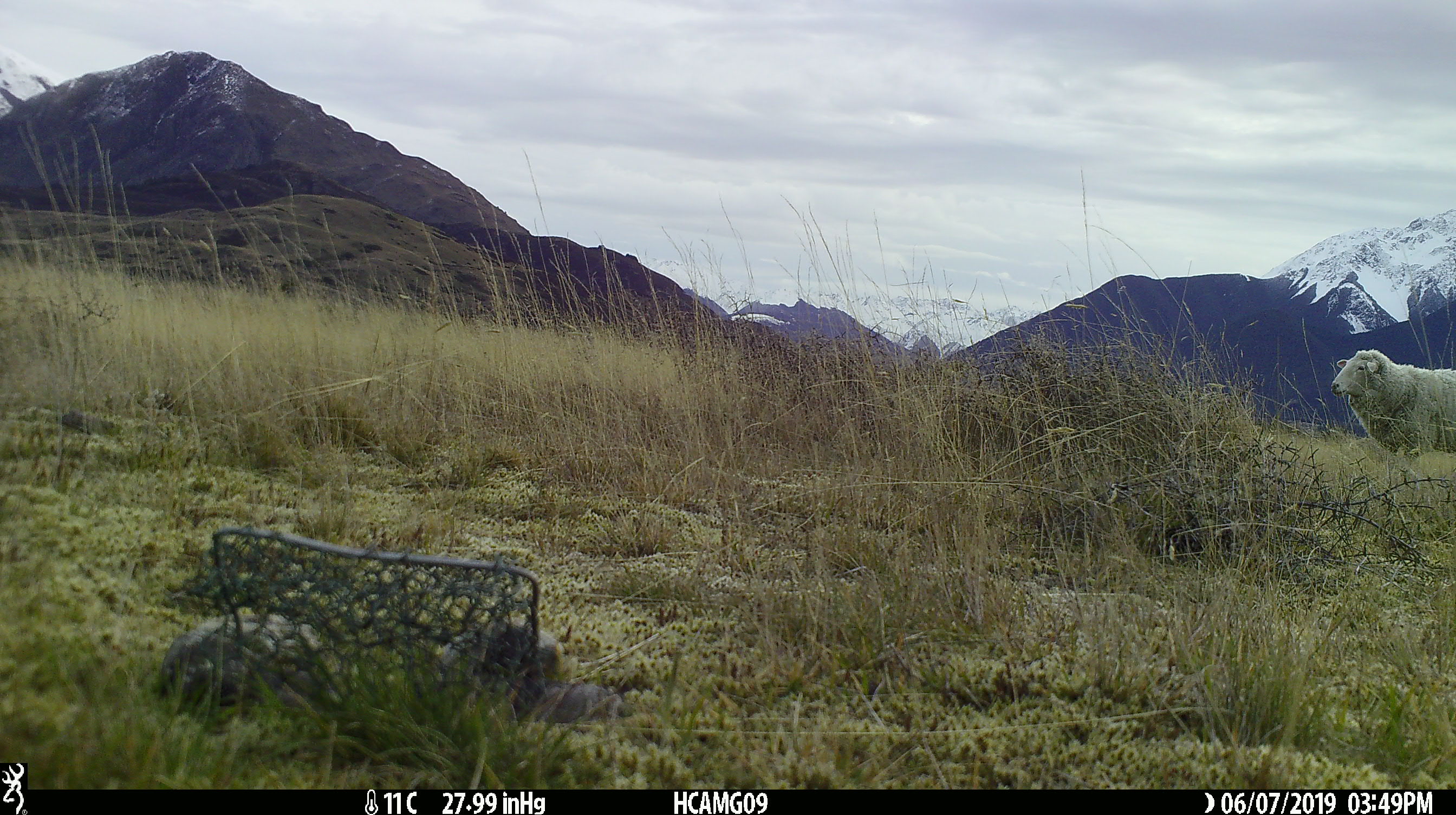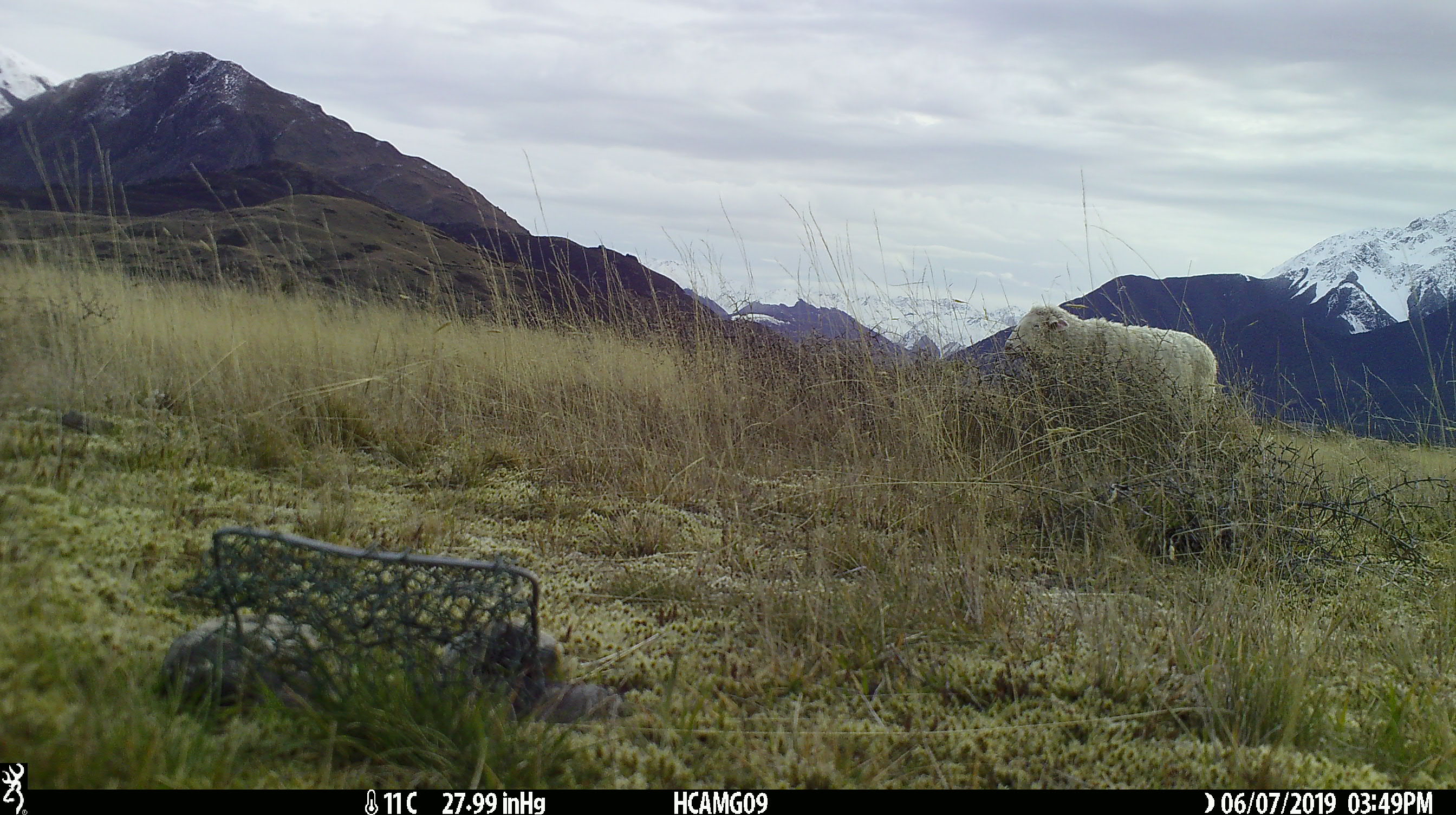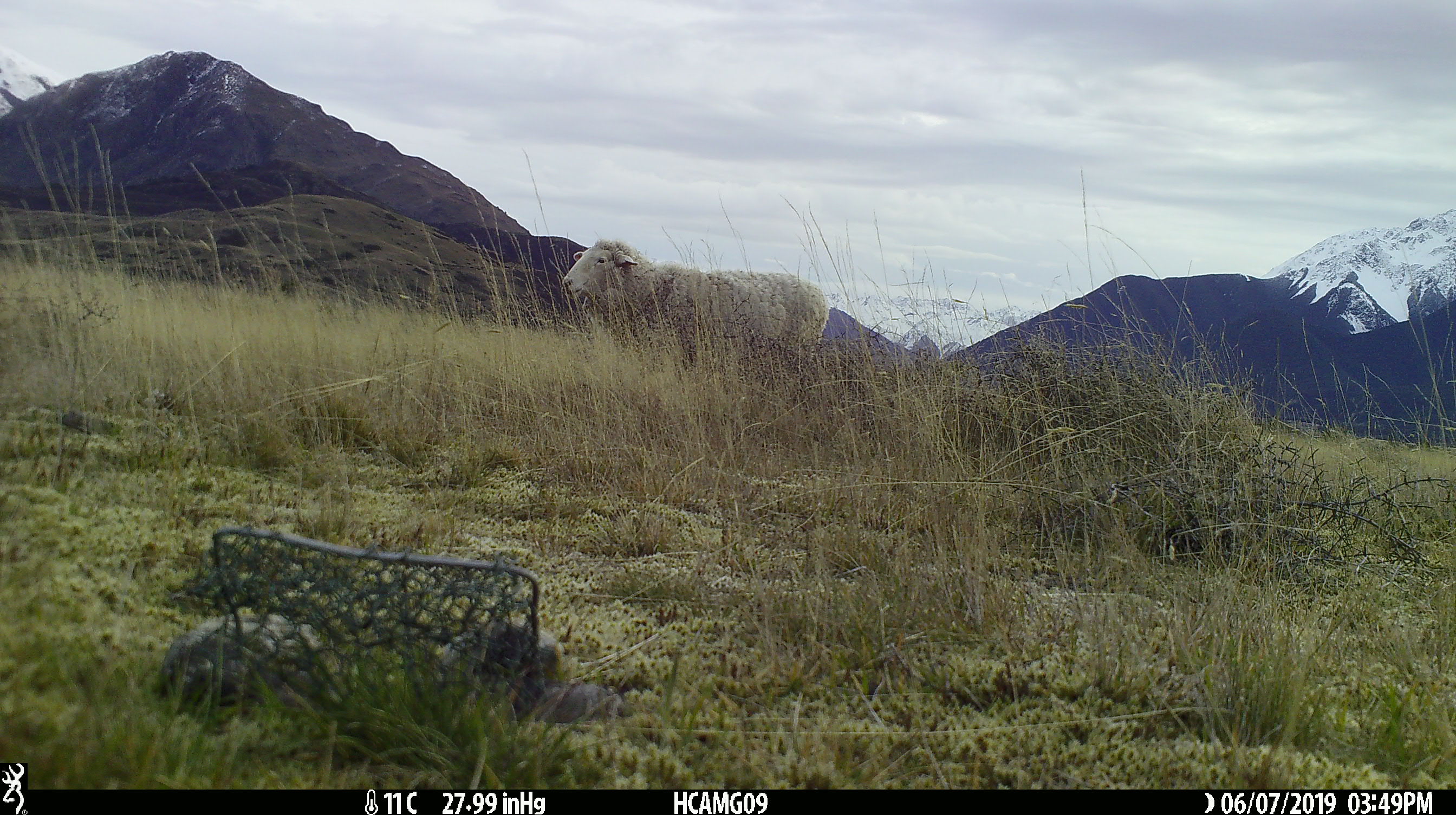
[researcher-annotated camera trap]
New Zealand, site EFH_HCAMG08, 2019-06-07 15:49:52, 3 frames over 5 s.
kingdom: Animalia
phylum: Chordata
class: Mammalia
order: Artiodactyla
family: Bovidae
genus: Ovis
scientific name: Ovis aries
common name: domestic sheep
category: sheep